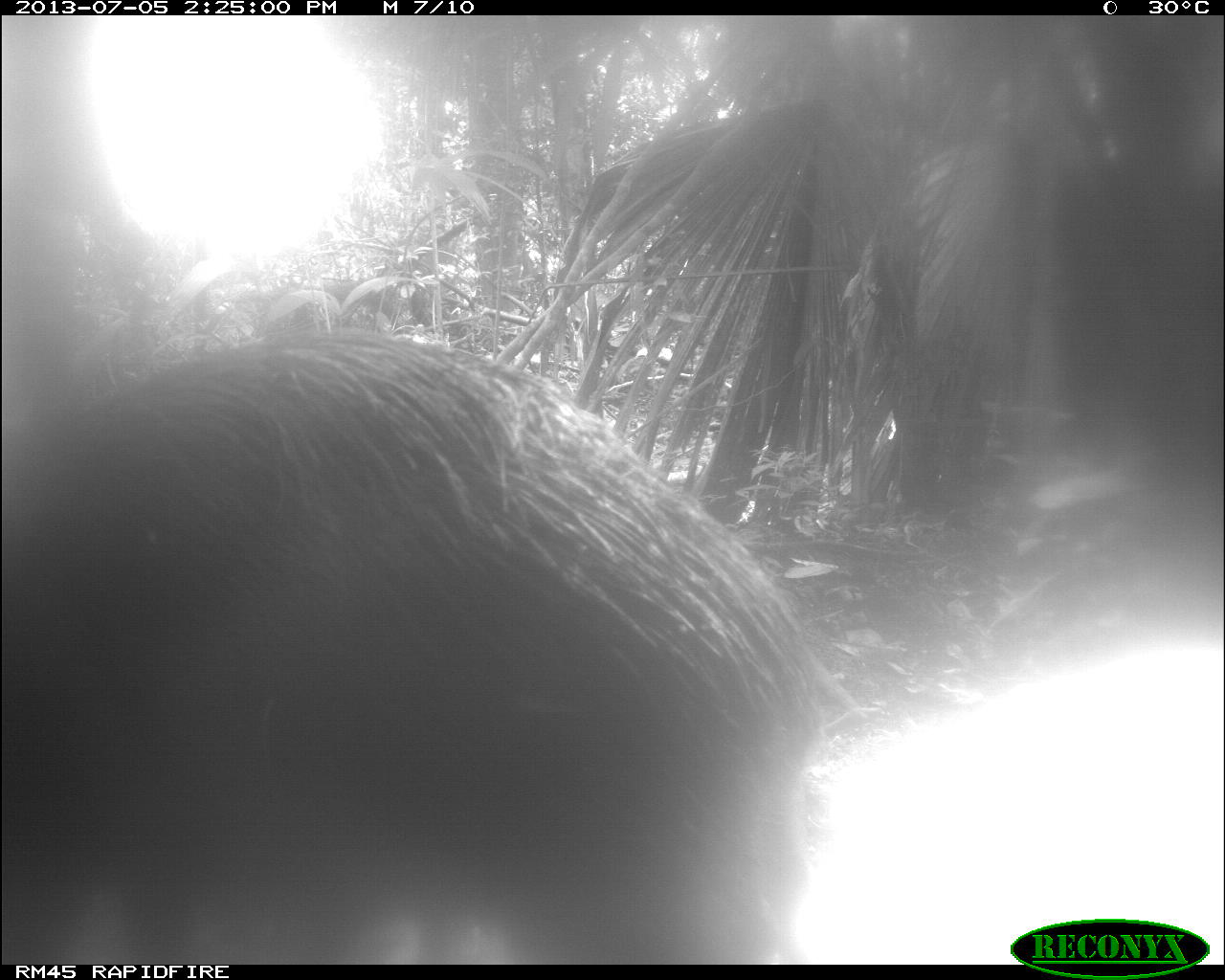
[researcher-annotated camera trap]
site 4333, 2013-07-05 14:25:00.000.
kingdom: Animalia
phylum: Chordata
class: Mammalia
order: Artiodactyla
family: Tayassuidae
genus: Tayassu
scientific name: Tayassu pecari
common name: white-lipped peccary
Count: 1.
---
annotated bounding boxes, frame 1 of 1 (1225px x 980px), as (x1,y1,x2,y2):
tayassu pecari: (0,325,864,956)